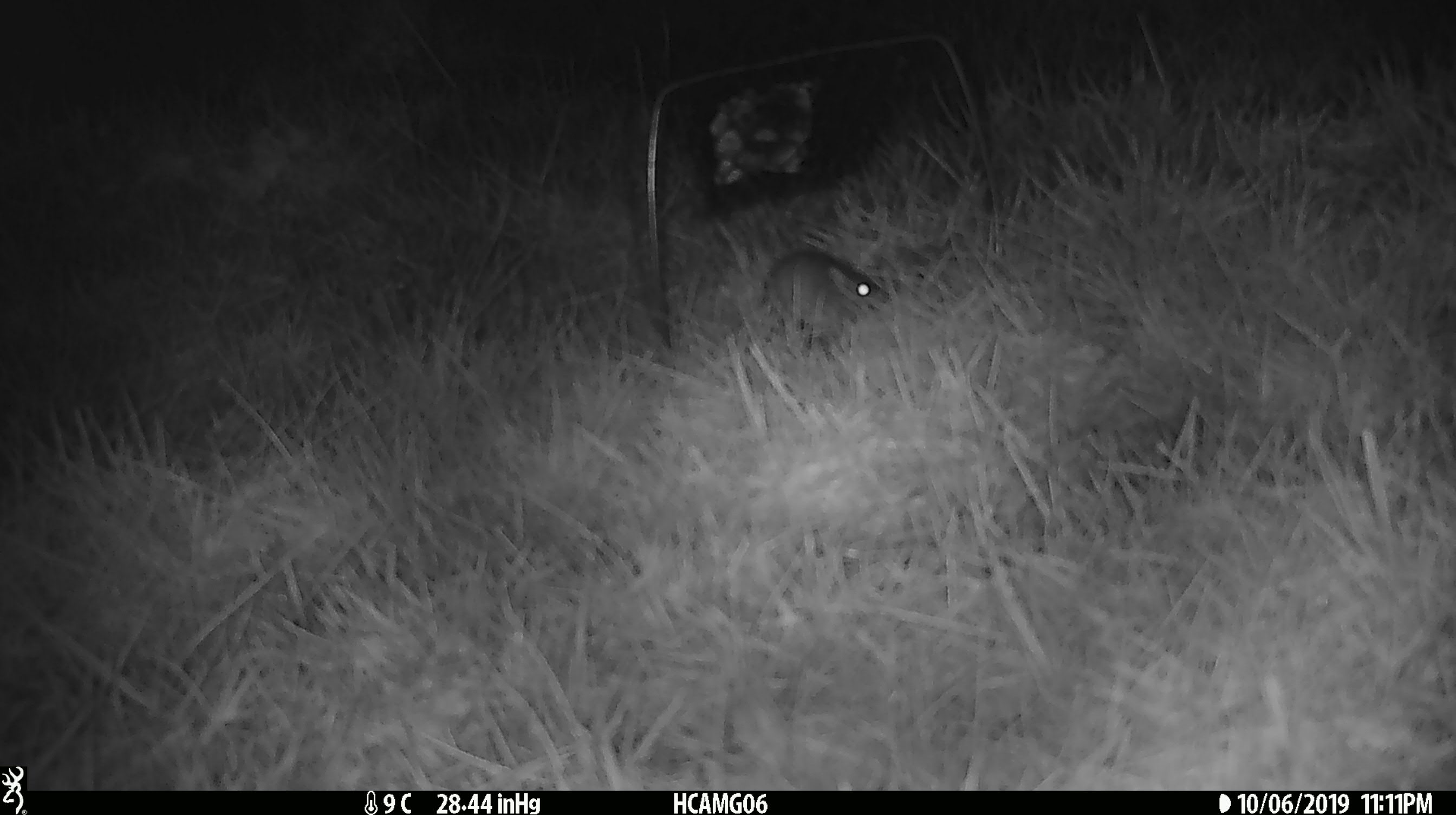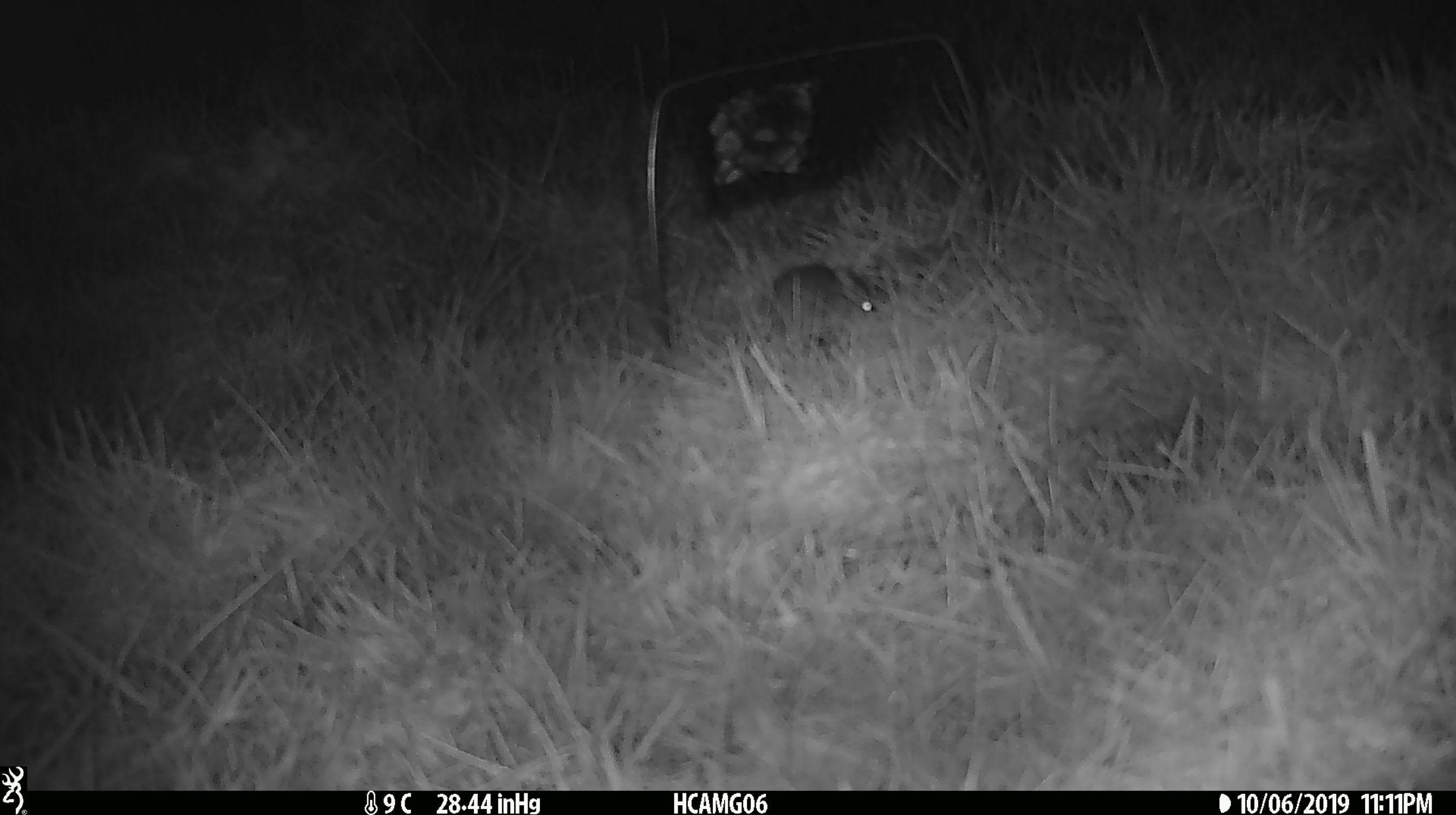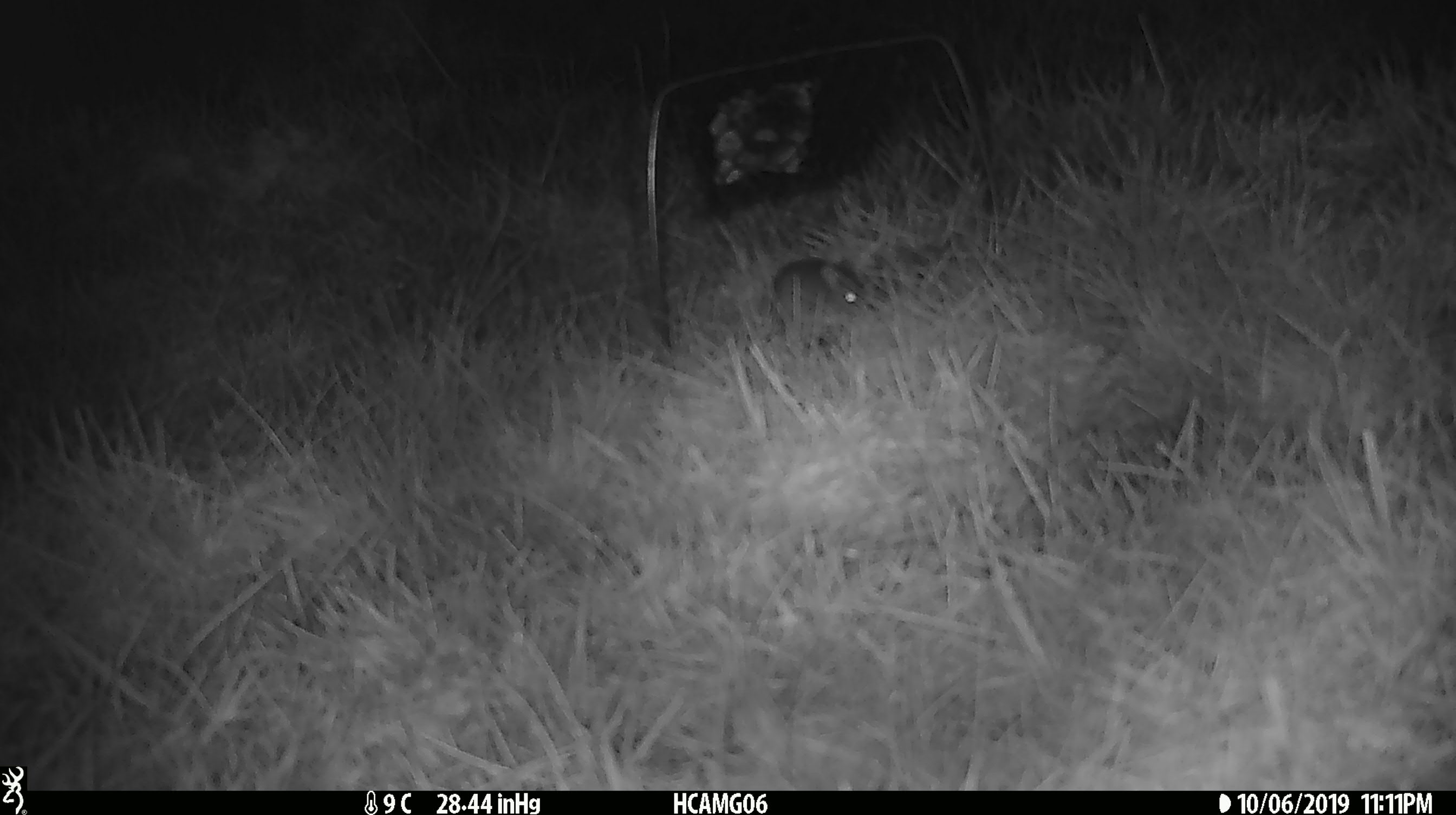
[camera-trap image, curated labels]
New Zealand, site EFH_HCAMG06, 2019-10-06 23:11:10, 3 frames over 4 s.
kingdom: Animalia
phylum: Chordata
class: Mammalia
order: Rodentia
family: Muridae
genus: Mus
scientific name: Mus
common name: mouse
Mouse (Mus).